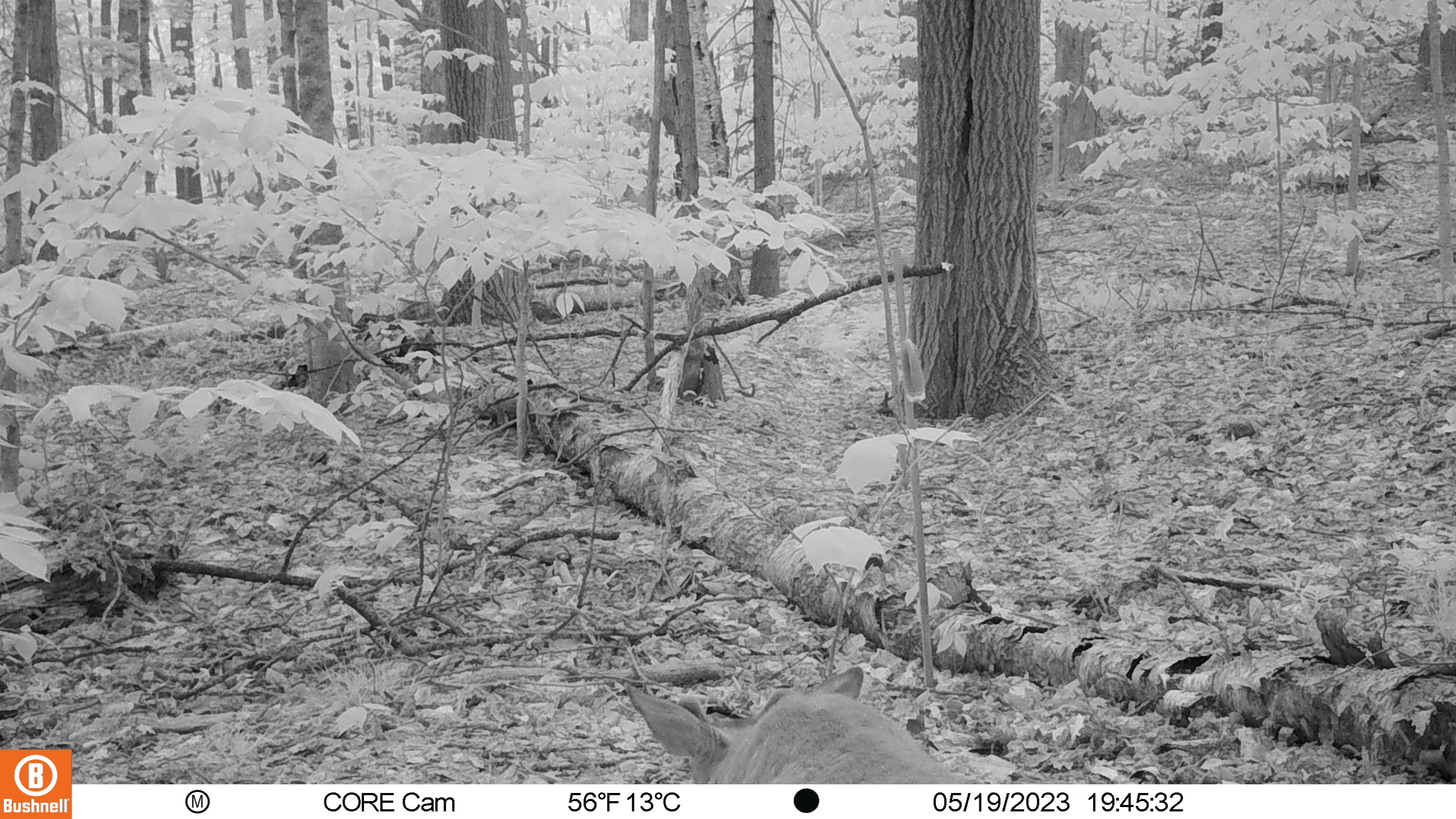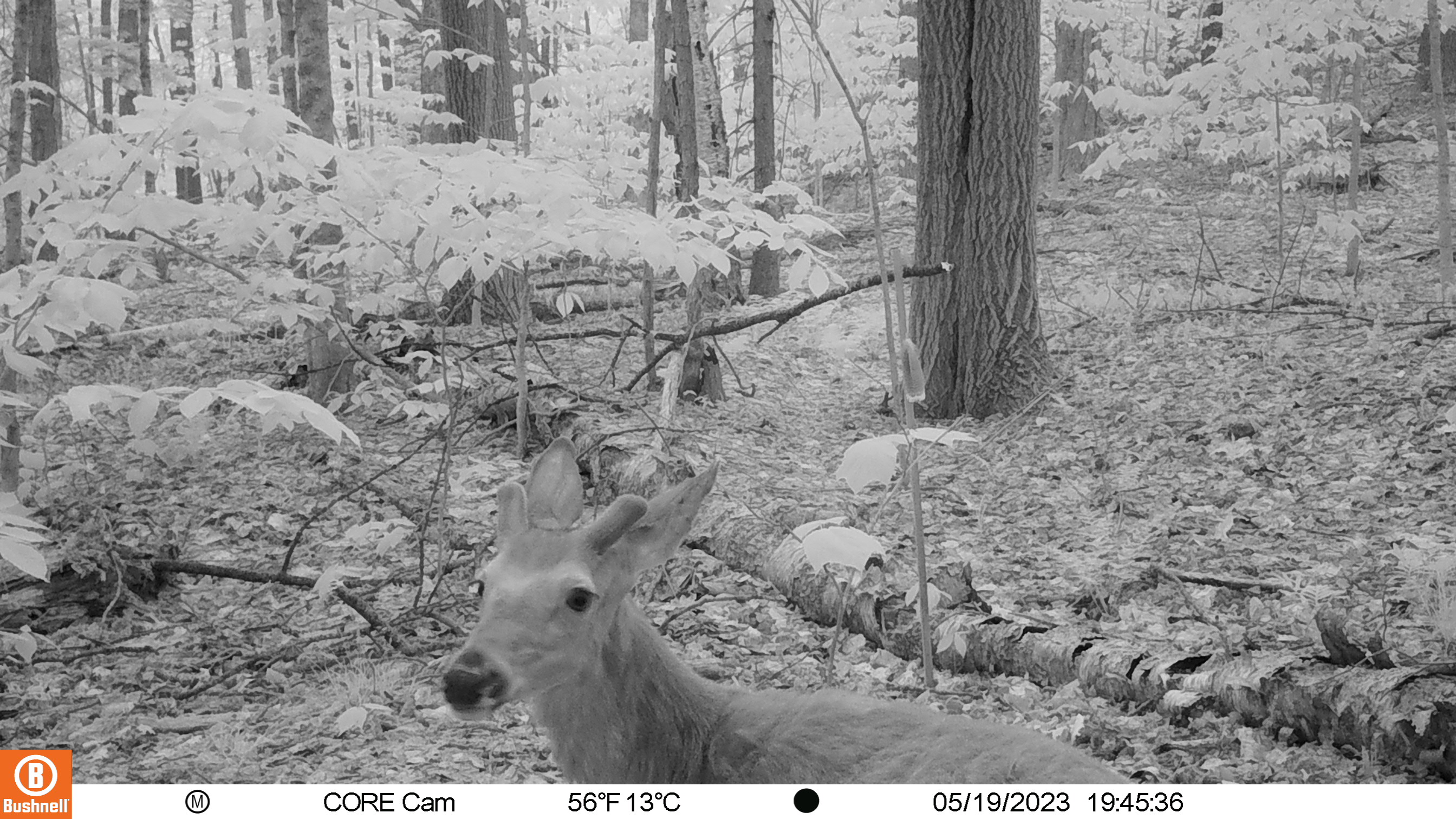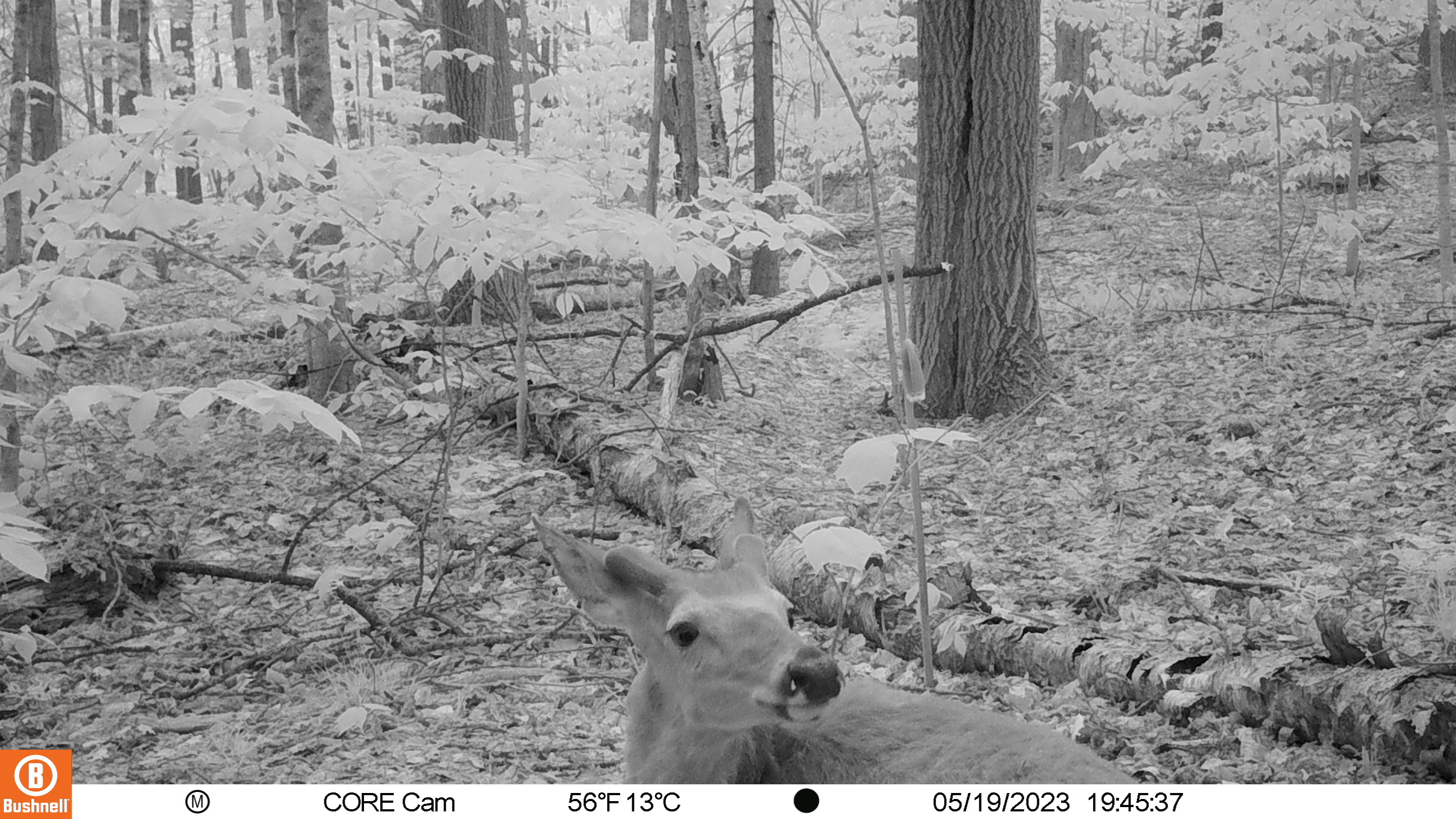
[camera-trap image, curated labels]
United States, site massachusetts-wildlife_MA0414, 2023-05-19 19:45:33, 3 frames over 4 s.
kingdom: Animalia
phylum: Chordata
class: Mammalia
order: Artiodactyla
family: Cervidae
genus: Odocoileus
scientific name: Odocoileus virginianus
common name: white-tailed deer